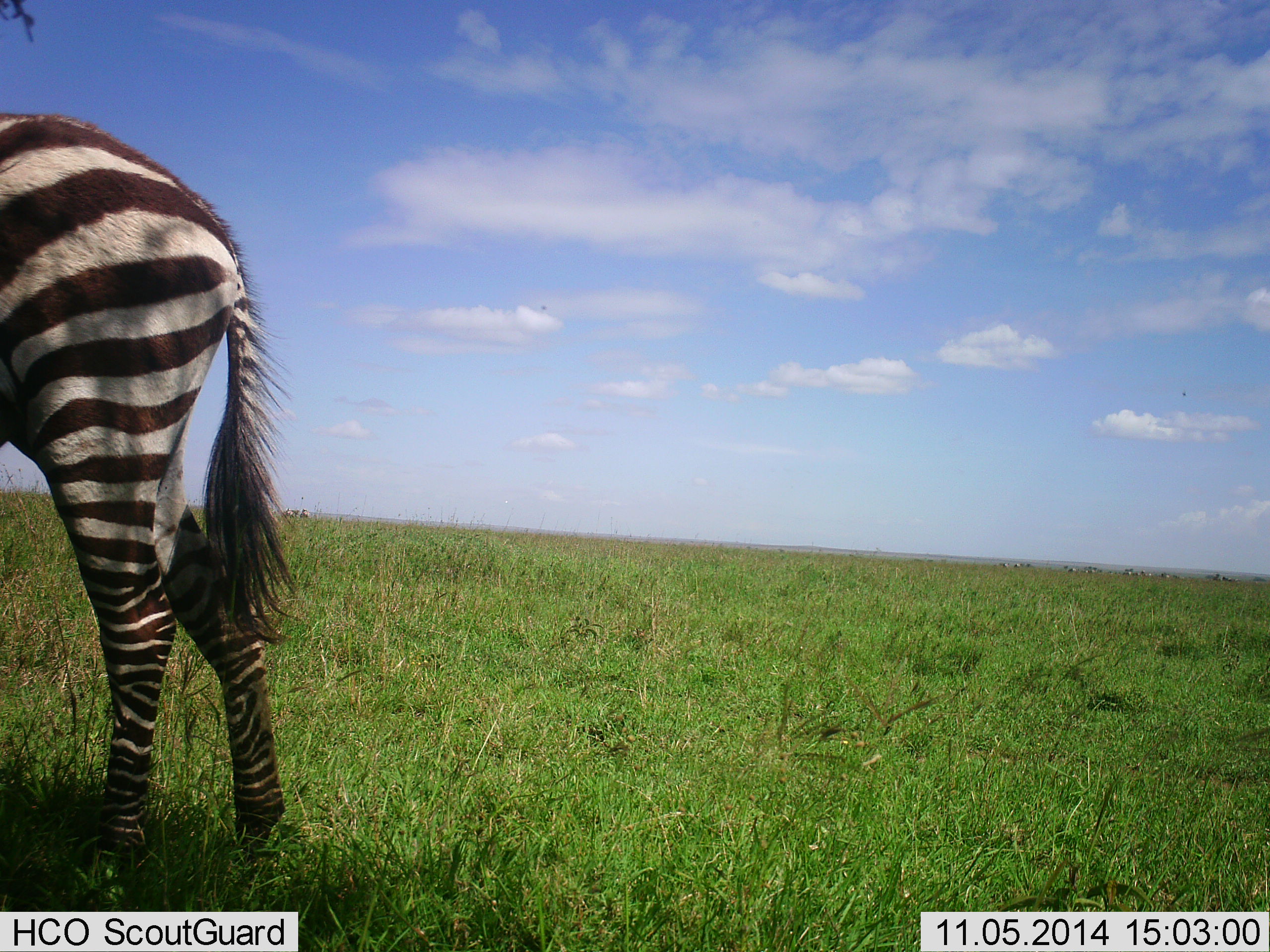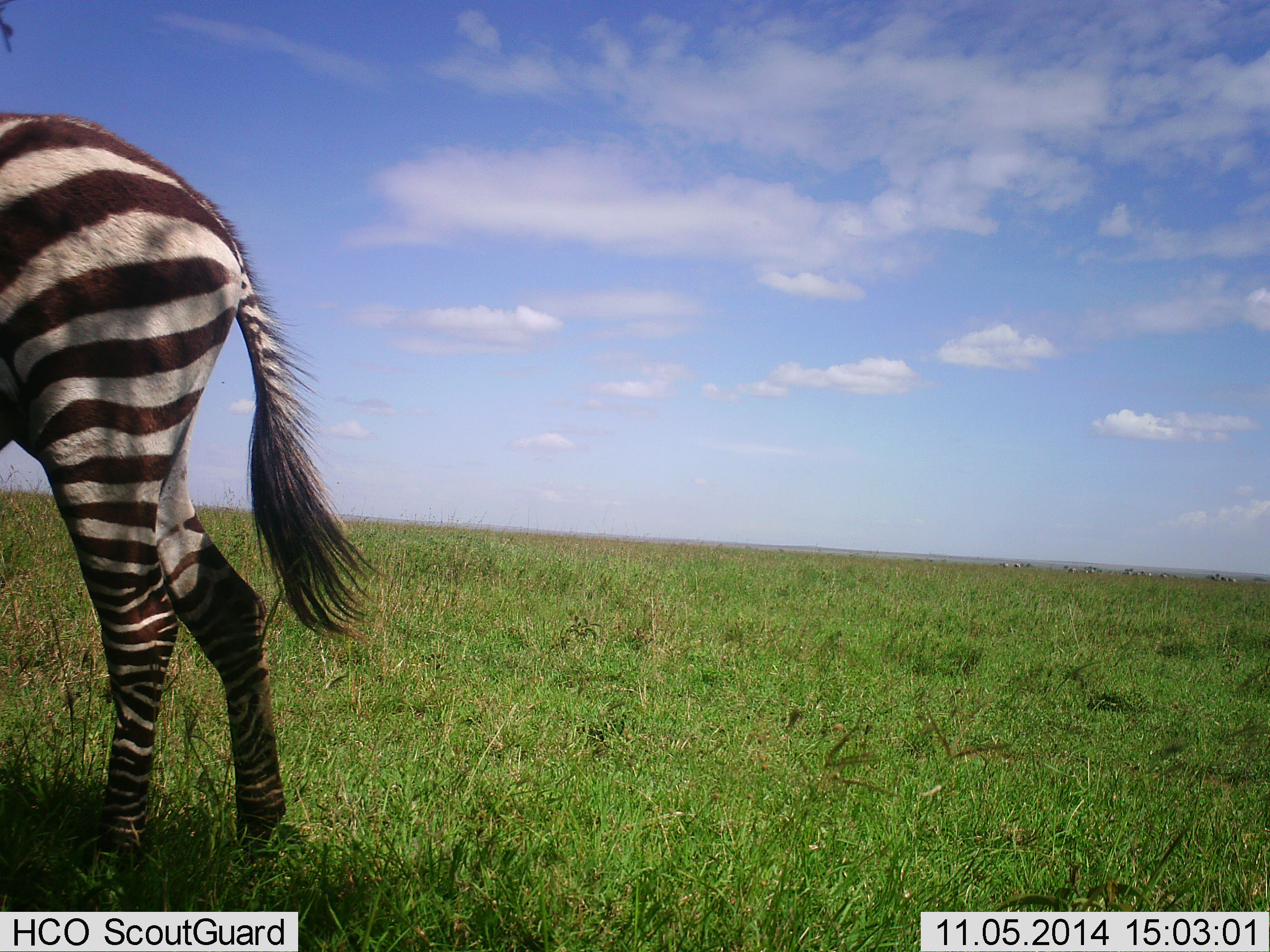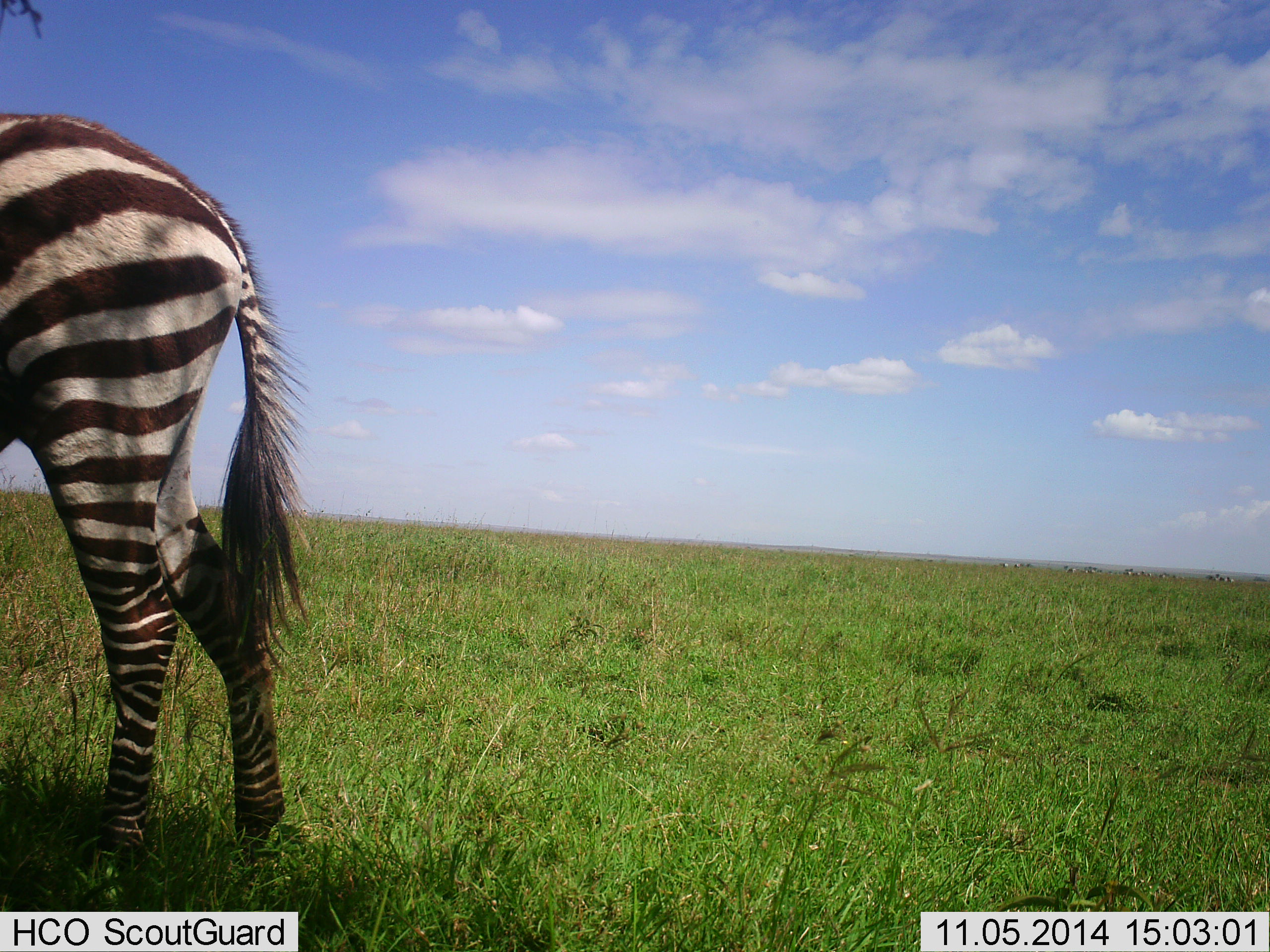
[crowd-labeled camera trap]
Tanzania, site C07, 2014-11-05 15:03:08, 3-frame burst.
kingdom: Animalia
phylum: Chordata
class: Mammalia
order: Perissodactyla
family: Equidae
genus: Equus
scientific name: Equus quagga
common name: plains zebra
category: zebra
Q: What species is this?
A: Zebra (plains zebra) (Equus quagga).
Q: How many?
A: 1.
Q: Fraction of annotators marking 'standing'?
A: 80%.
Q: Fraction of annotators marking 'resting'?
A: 0%.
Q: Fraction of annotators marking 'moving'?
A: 10%.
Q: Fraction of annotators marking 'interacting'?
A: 0%.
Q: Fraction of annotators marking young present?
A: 0%.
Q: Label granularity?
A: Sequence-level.